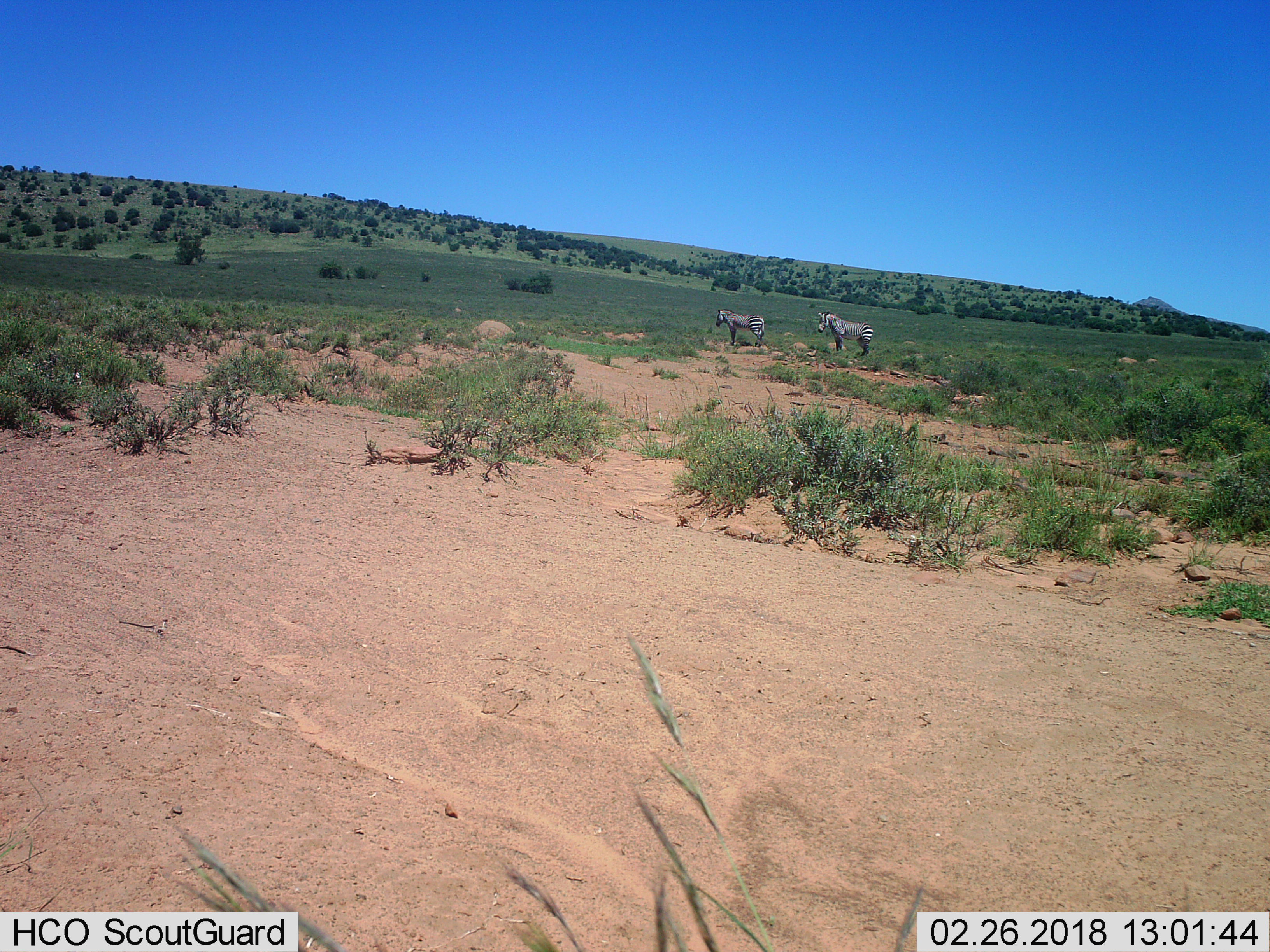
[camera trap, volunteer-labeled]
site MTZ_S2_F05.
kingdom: Animalia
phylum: Chordata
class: Mammalia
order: Perissodactyla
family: Equidae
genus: Equus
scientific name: Equus zebra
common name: mountain zebra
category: zebramountain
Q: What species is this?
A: Zebramountain (mountain zebra) (Equus zebra).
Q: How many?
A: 2.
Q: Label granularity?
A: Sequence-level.